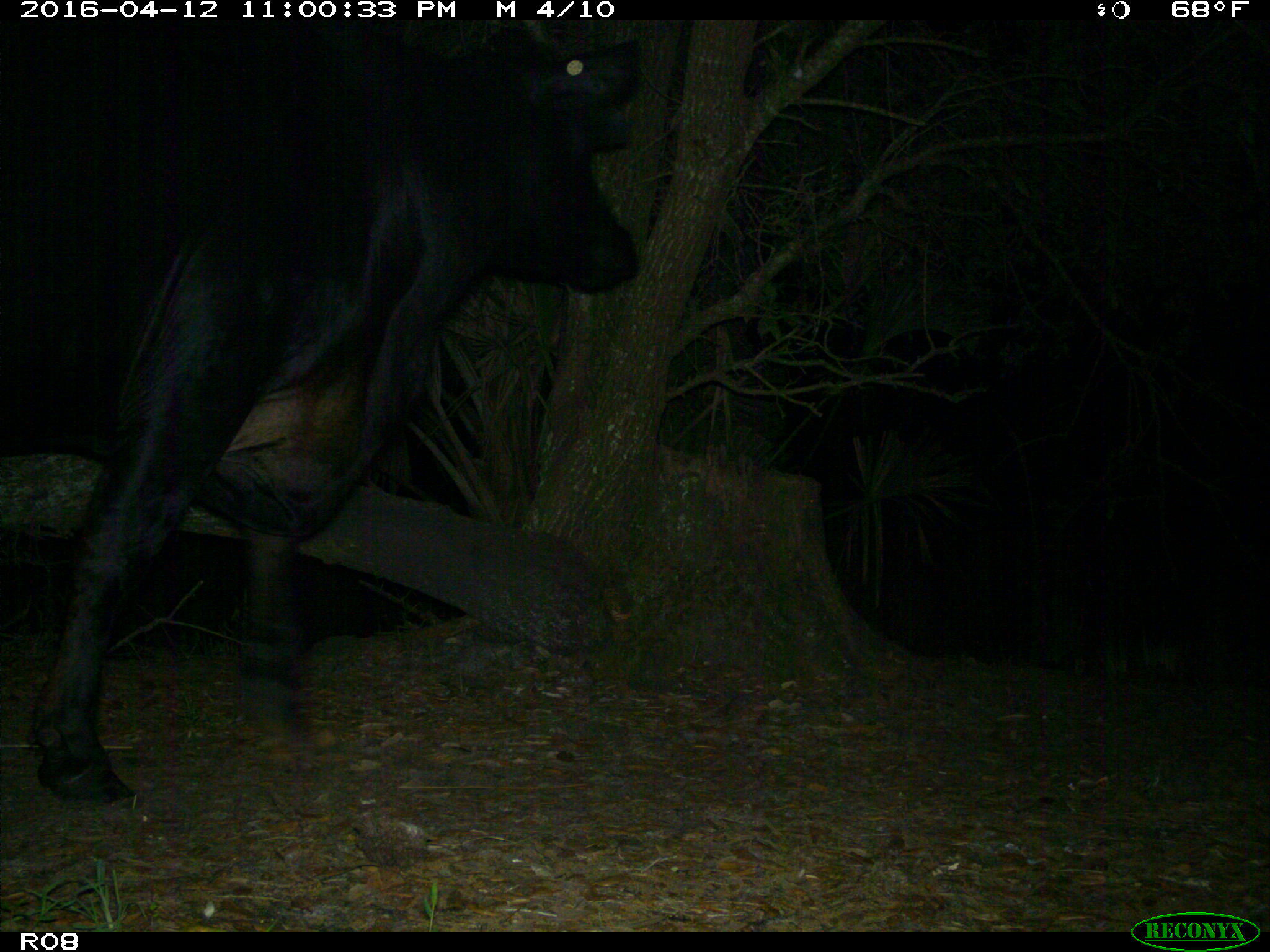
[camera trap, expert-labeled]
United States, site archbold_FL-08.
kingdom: Animalia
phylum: Chordata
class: Mammalia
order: Artiodactyla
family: Bovidae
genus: Bos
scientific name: Bos taurus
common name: domestic cow